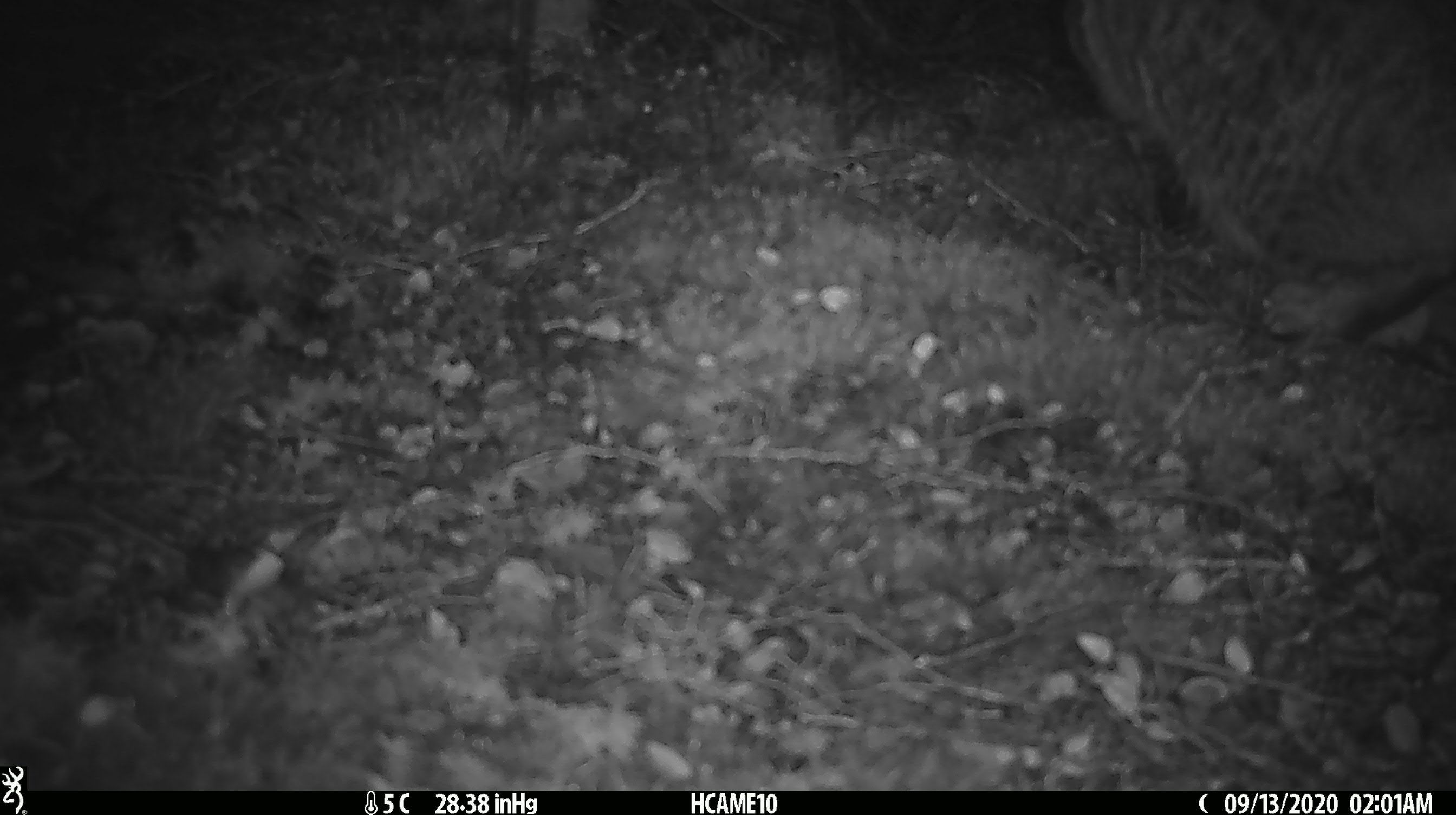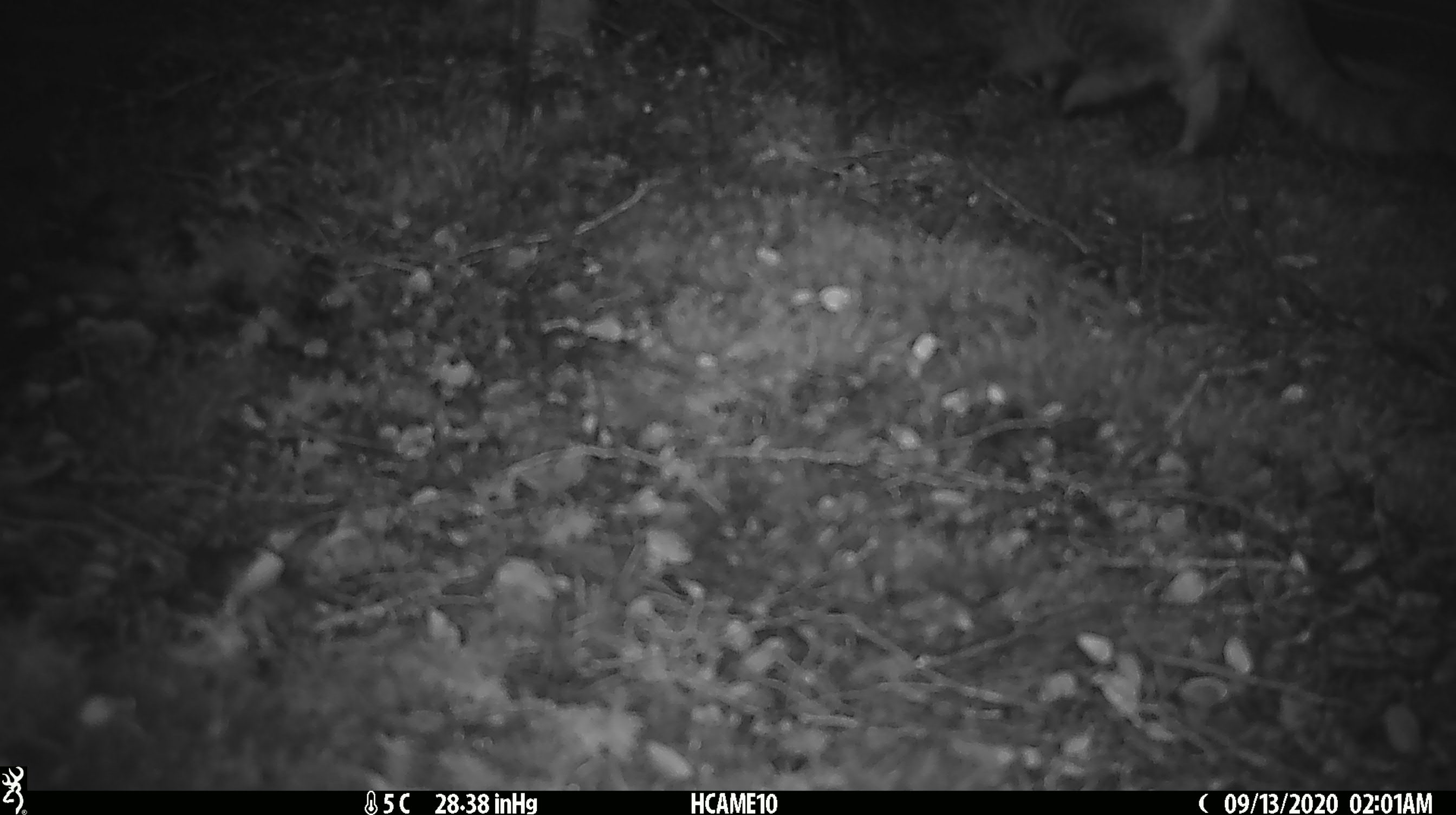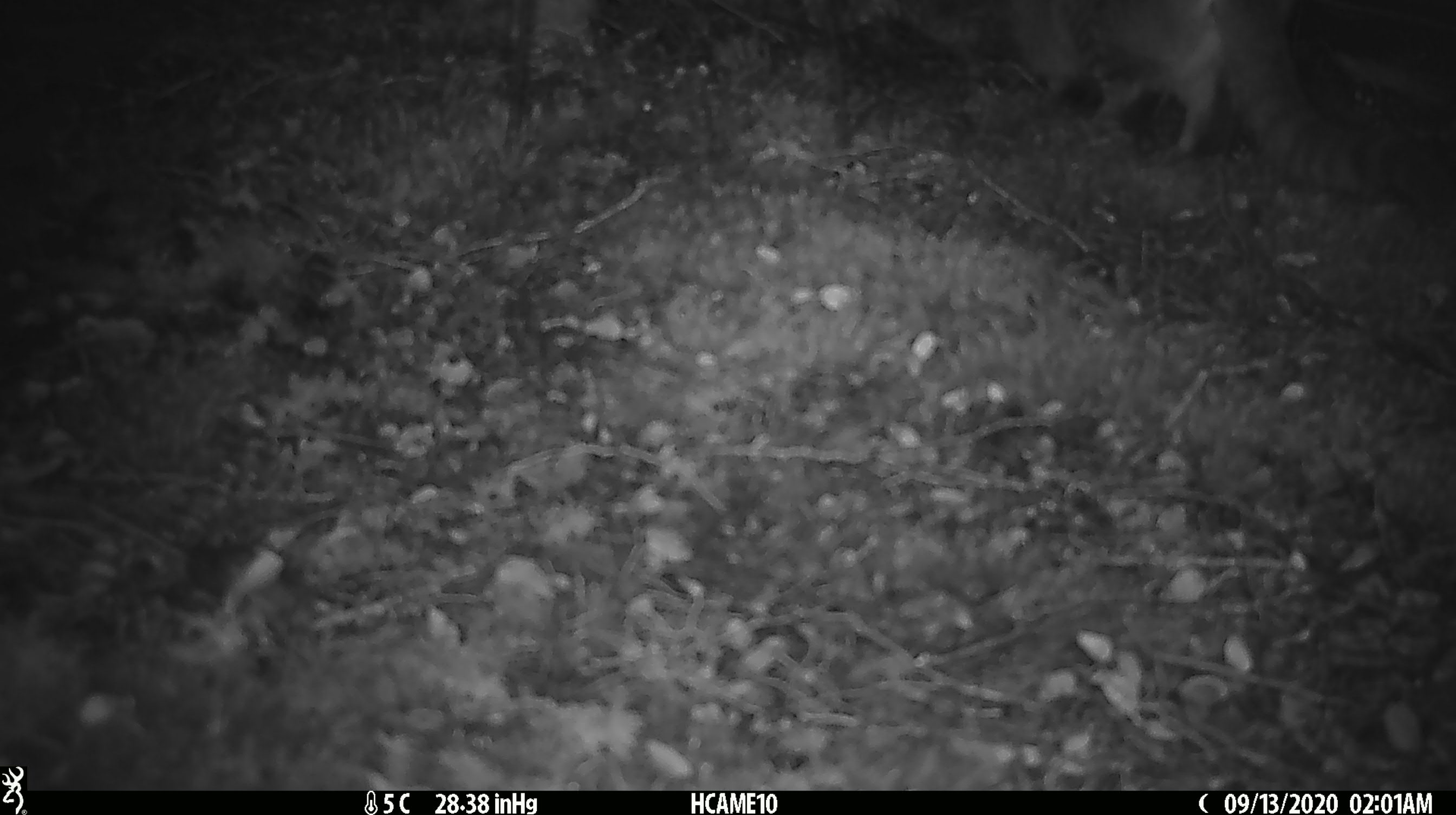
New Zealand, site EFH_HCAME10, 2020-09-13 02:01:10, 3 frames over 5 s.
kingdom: Animalia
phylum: Chordata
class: Mammalia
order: Carnivora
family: Felidae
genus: Felis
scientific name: Felis catus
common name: domestic cat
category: cat